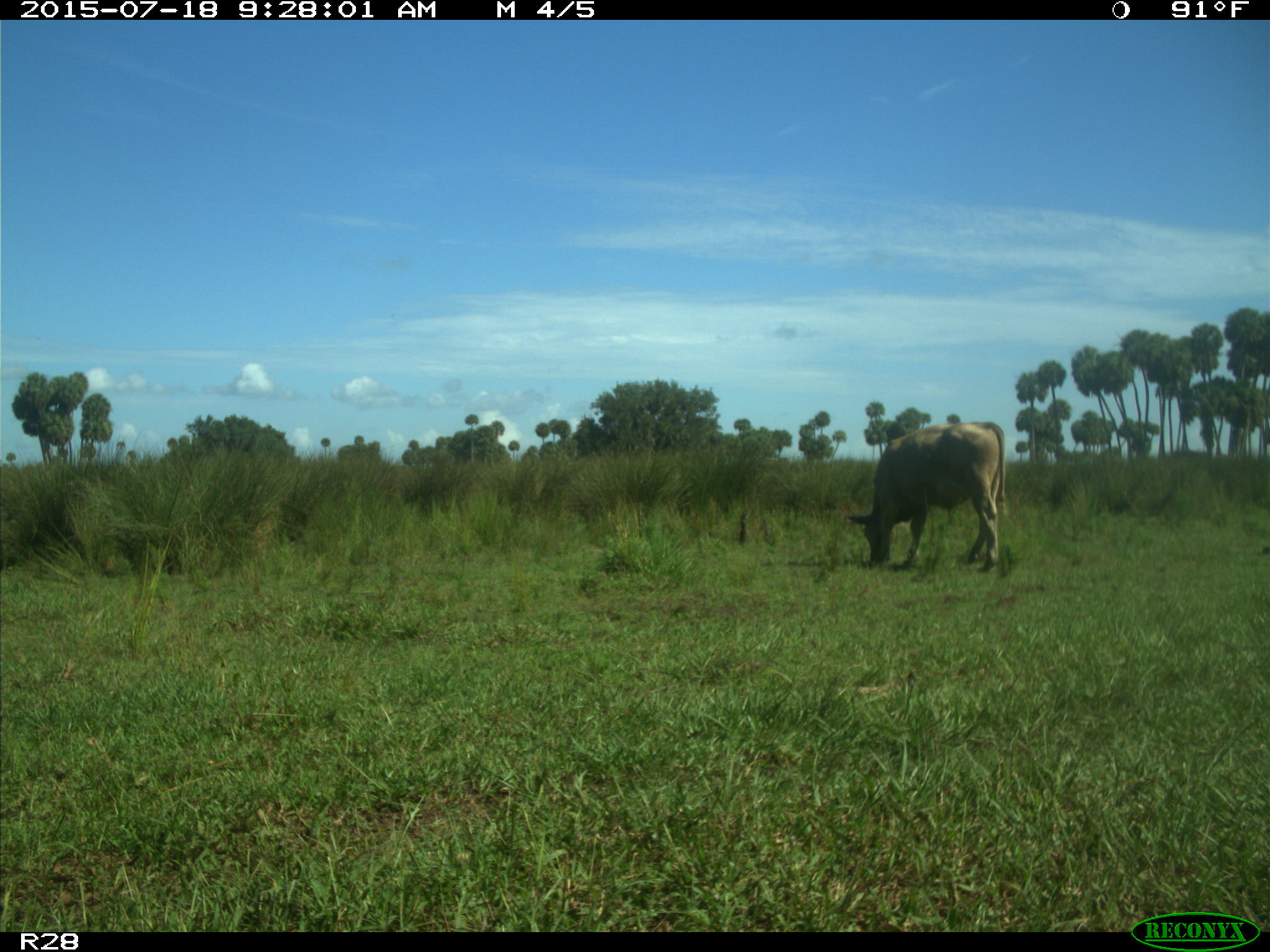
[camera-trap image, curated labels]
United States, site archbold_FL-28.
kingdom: Animalia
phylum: Chordata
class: Mammalia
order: Artiodactyla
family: Bovidae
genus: Bos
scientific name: Bos taurus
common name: domestic cow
Bos taurus (domestic cow).